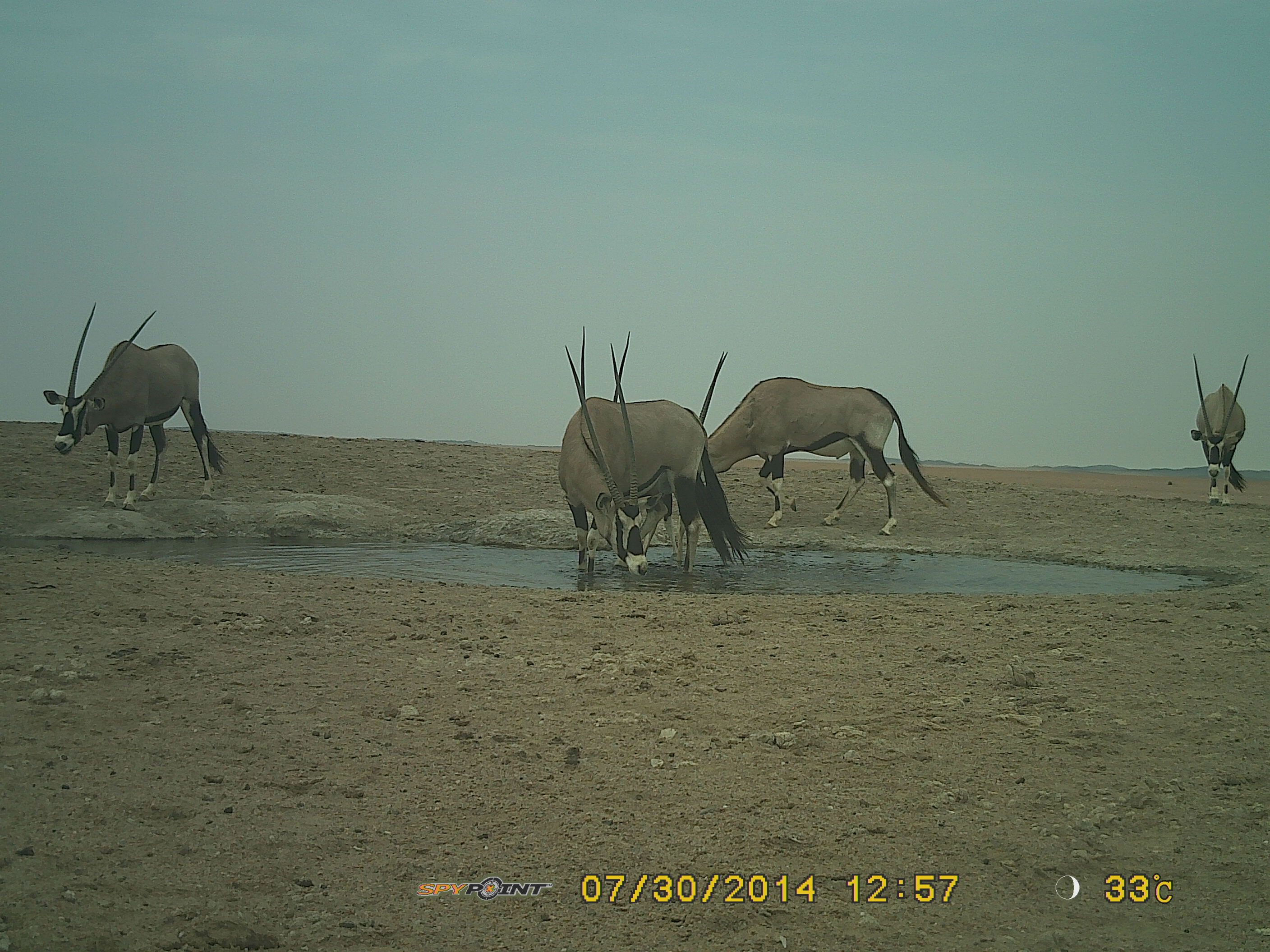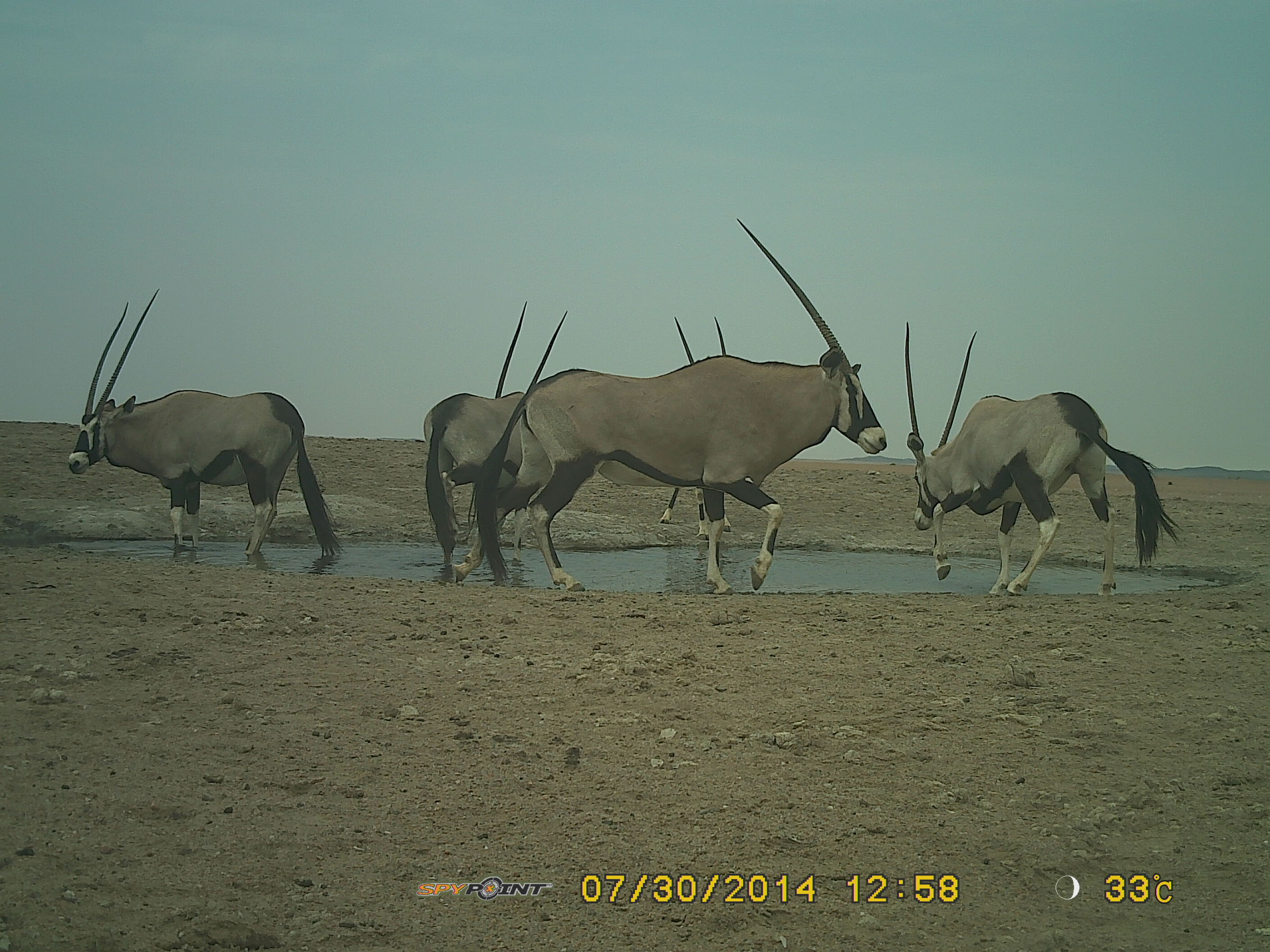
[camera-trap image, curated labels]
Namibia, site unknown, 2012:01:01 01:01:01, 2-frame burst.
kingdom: Animalia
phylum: Chordata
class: Mammalia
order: Artiodactyla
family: Bovidae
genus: Oryx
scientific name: Oryx gazella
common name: gemsbok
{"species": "Oryx gazella (gemsbok)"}